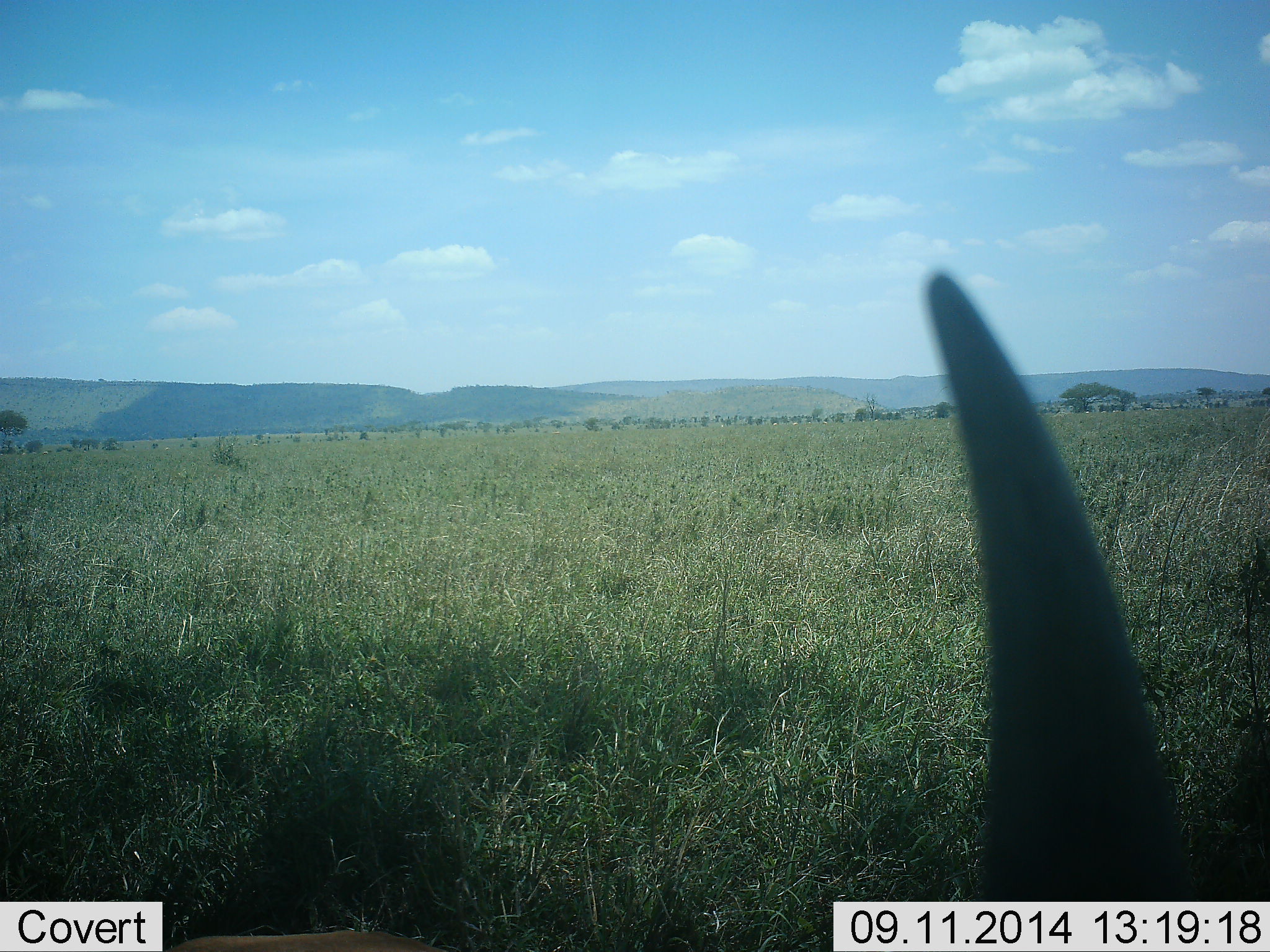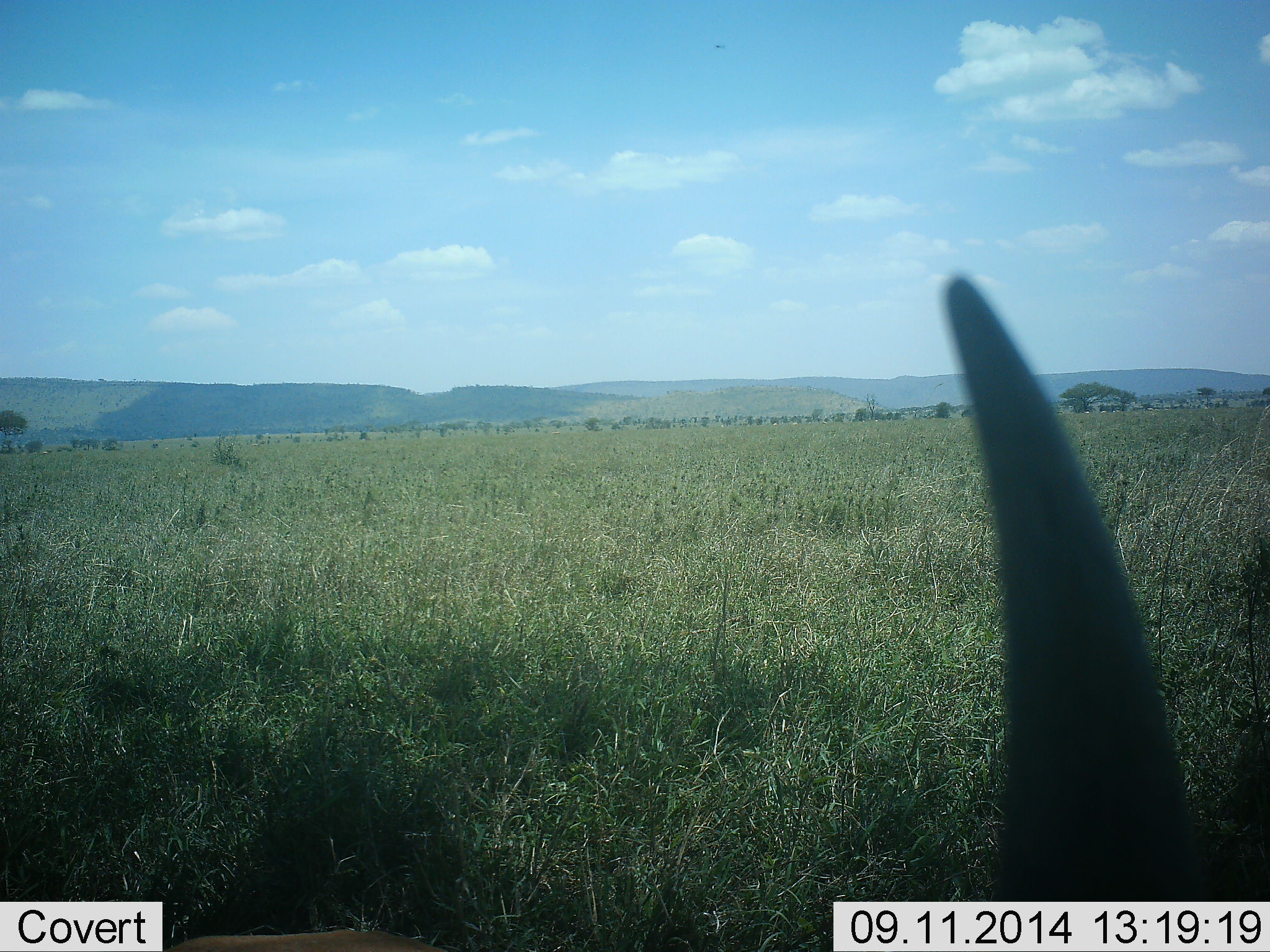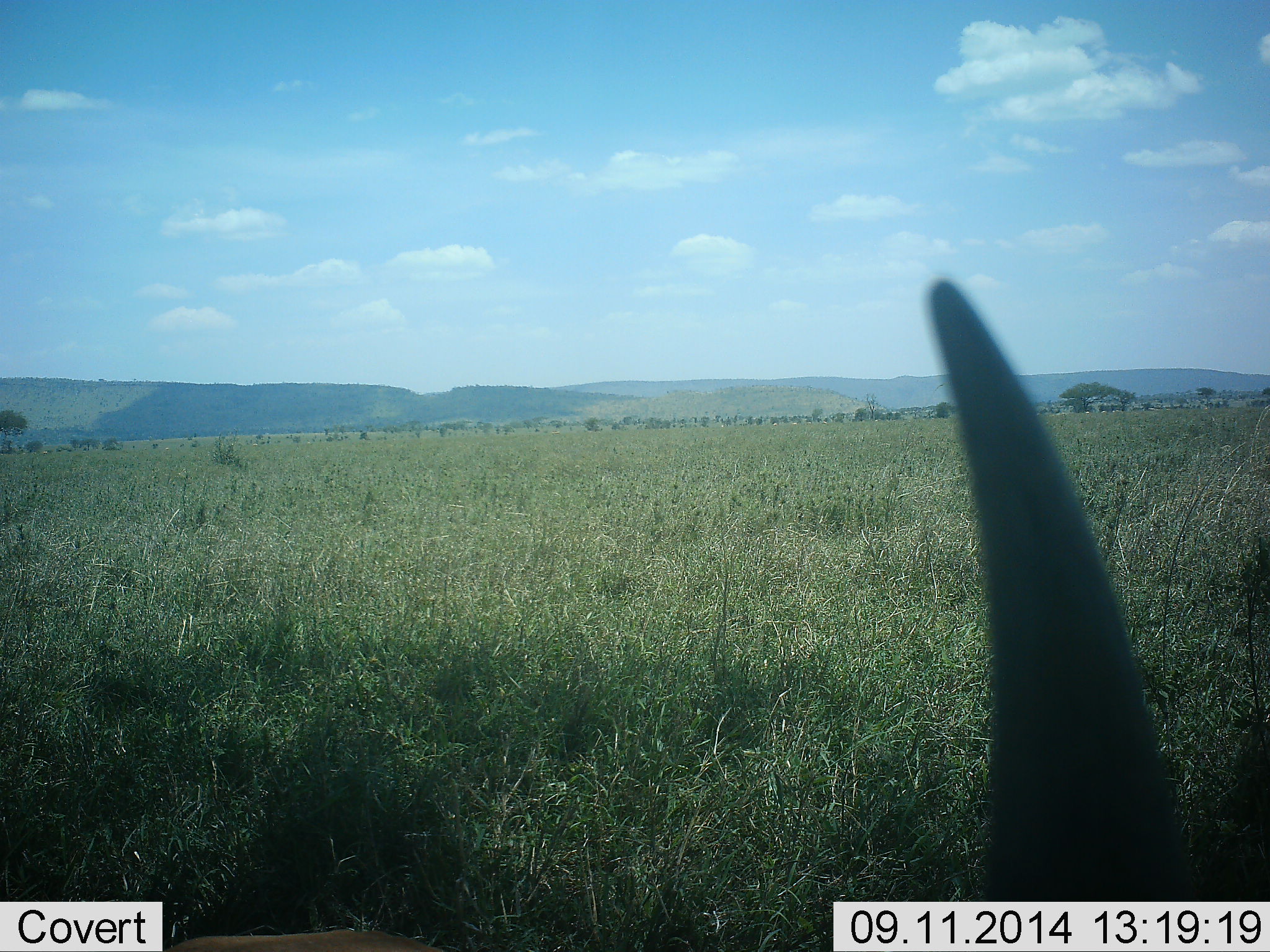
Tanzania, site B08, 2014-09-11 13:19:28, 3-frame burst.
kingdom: Animalia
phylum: Chordata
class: Mammalia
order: Artiodactyla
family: Bovidae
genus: Connochaetes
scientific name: Connochaetes taurinus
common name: blue wildebeest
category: wildebeest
Wildebeest (blue wildebeest) (Connochaetes taurinus), count 1. Behavior (volunteer vote fractions): standing 10%, resting 70%, moving 10%, interacting 0%. Young present (vote fraction): 0%. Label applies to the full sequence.